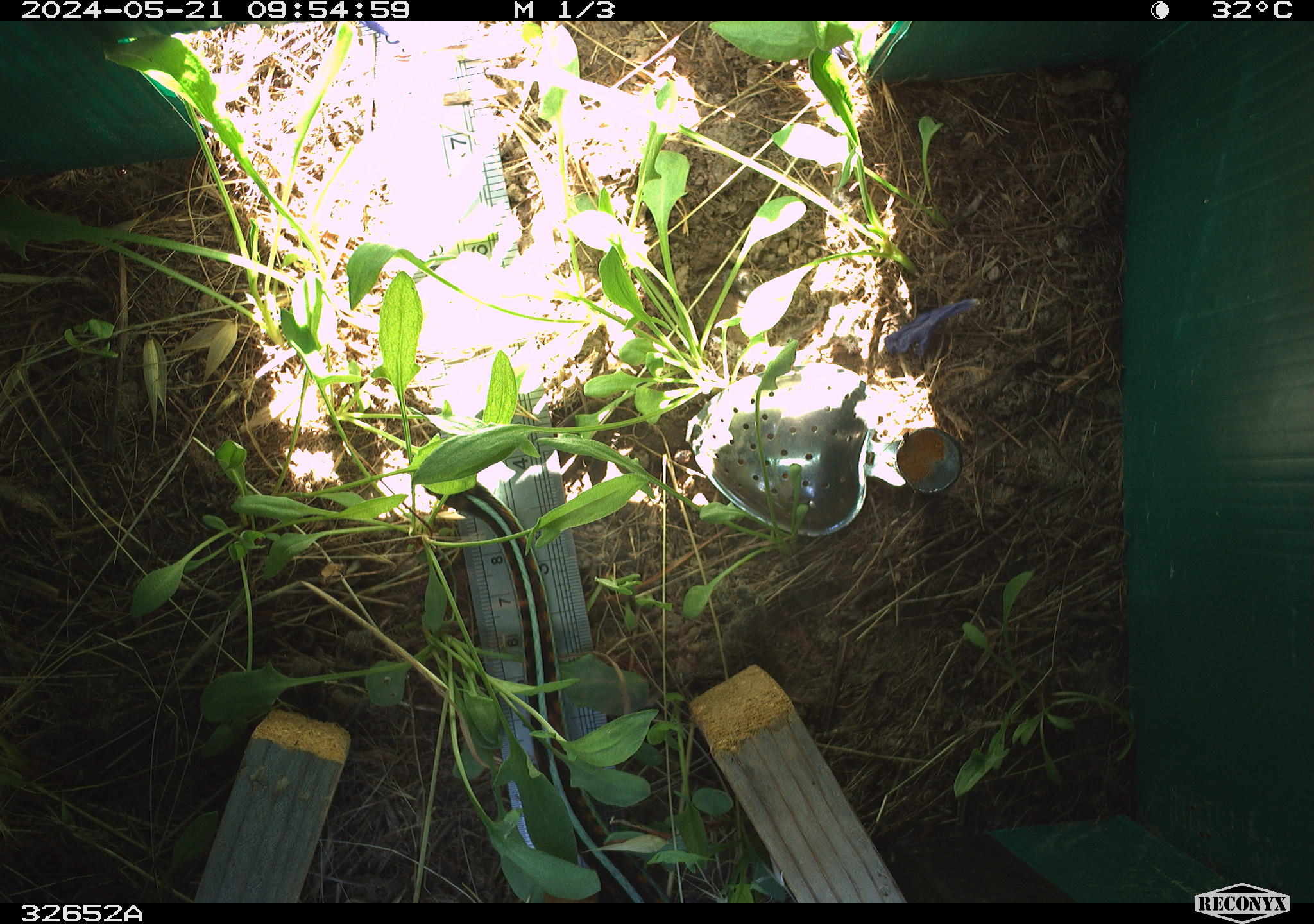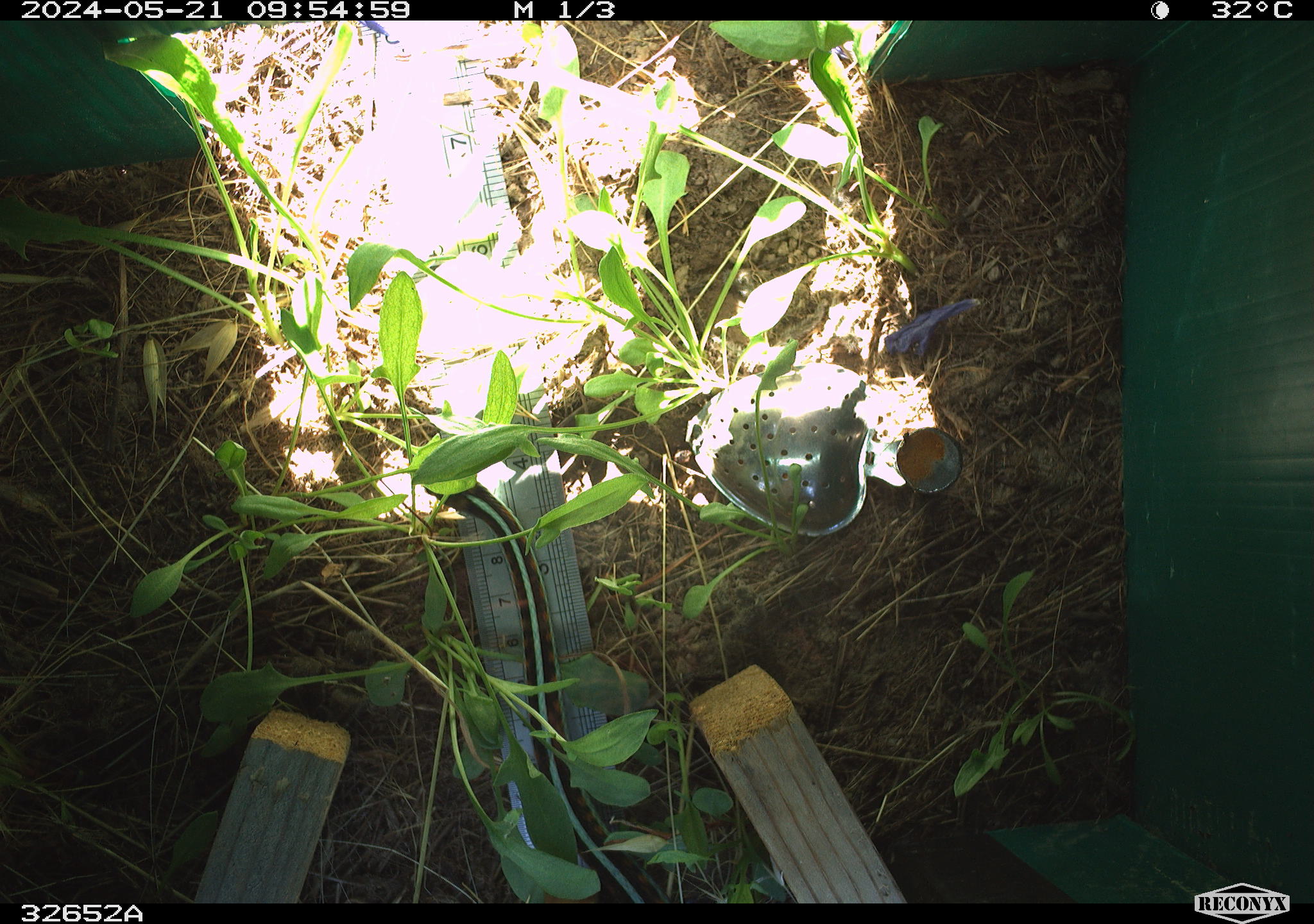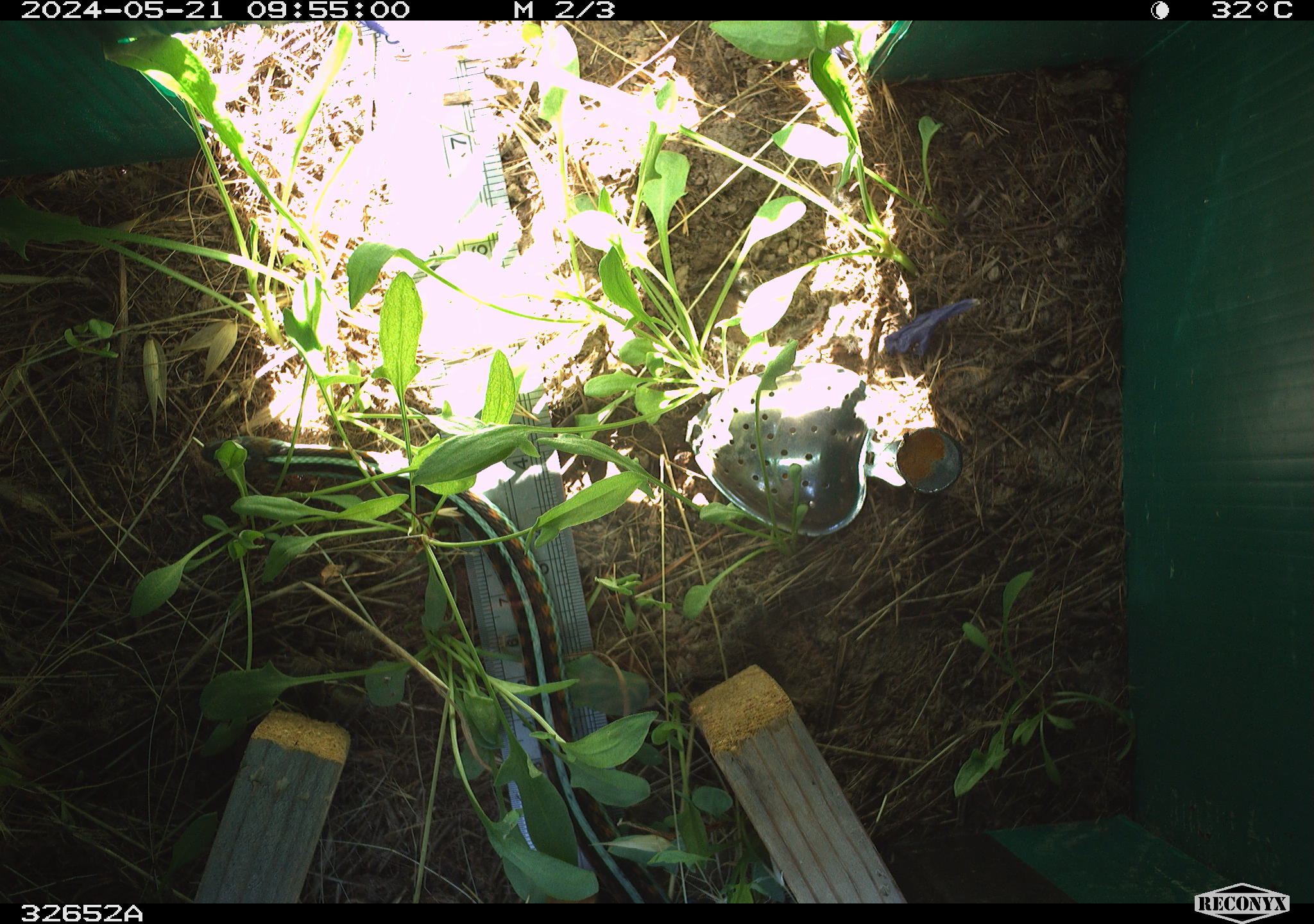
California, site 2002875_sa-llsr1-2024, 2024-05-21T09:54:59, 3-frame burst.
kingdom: Animalia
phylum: Chordata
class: Reptilia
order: Squamata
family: Colubridae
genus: Thamnophis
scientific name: Thamnophis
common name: american gartersnakes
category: thamnophis species